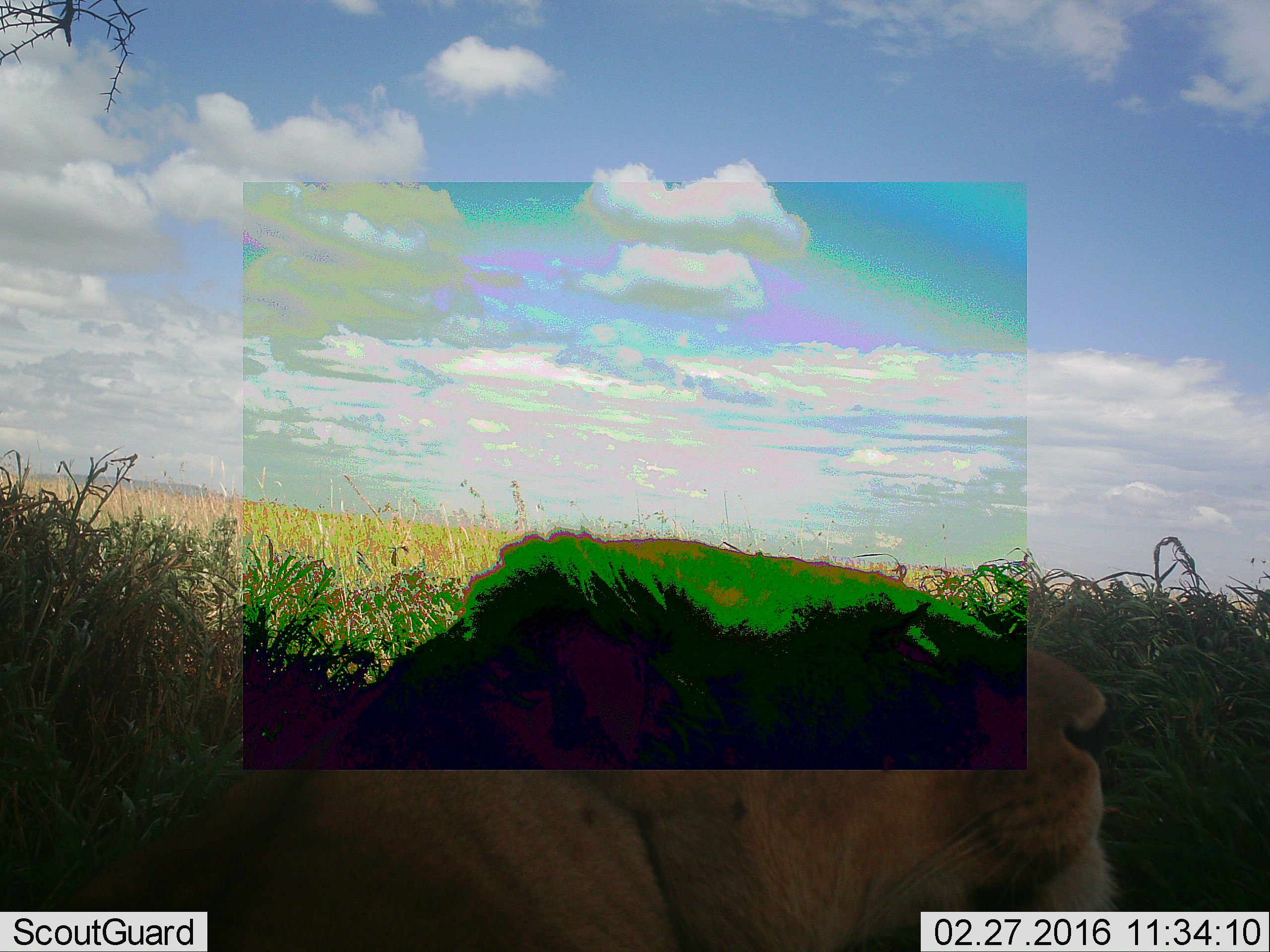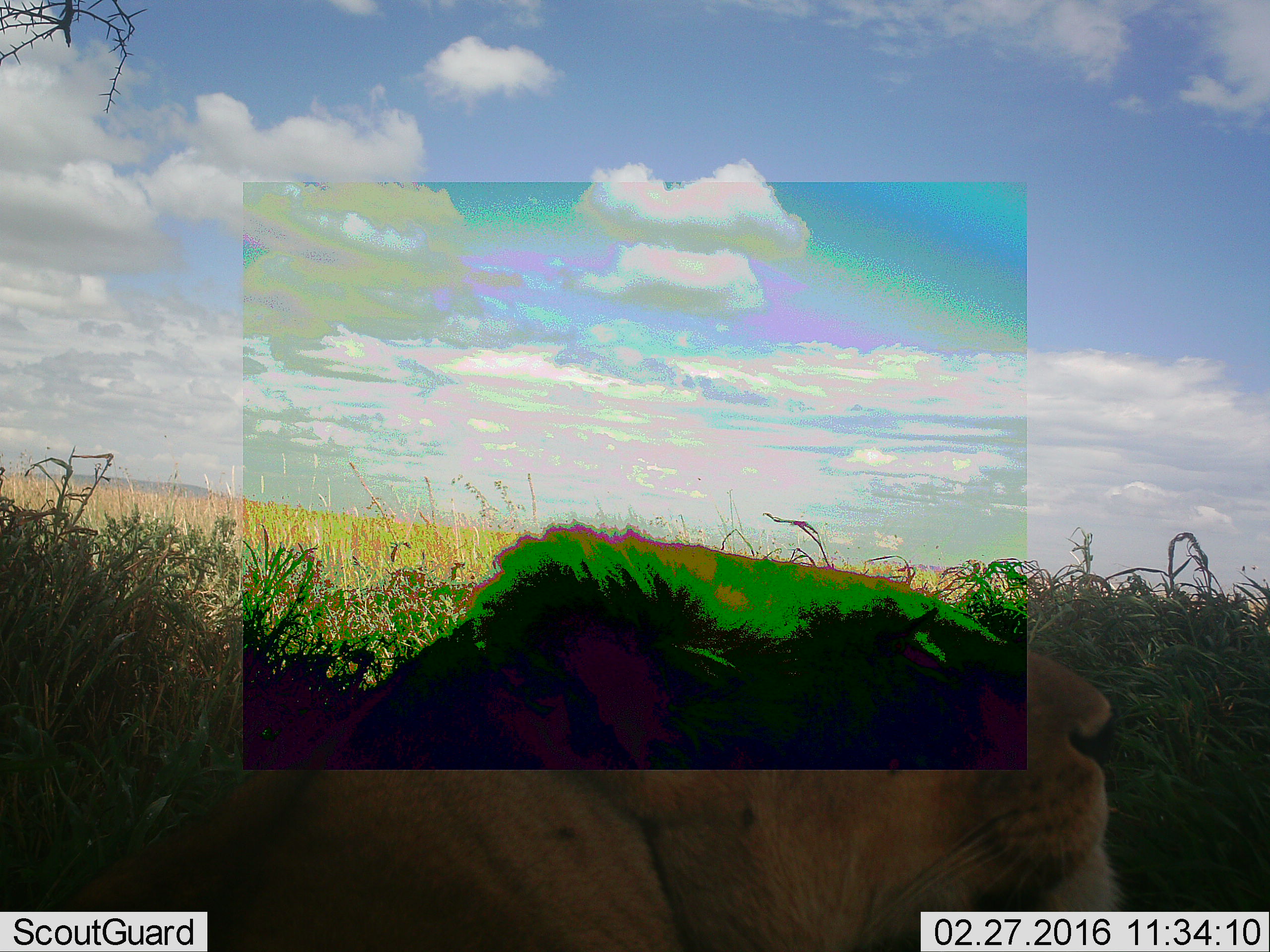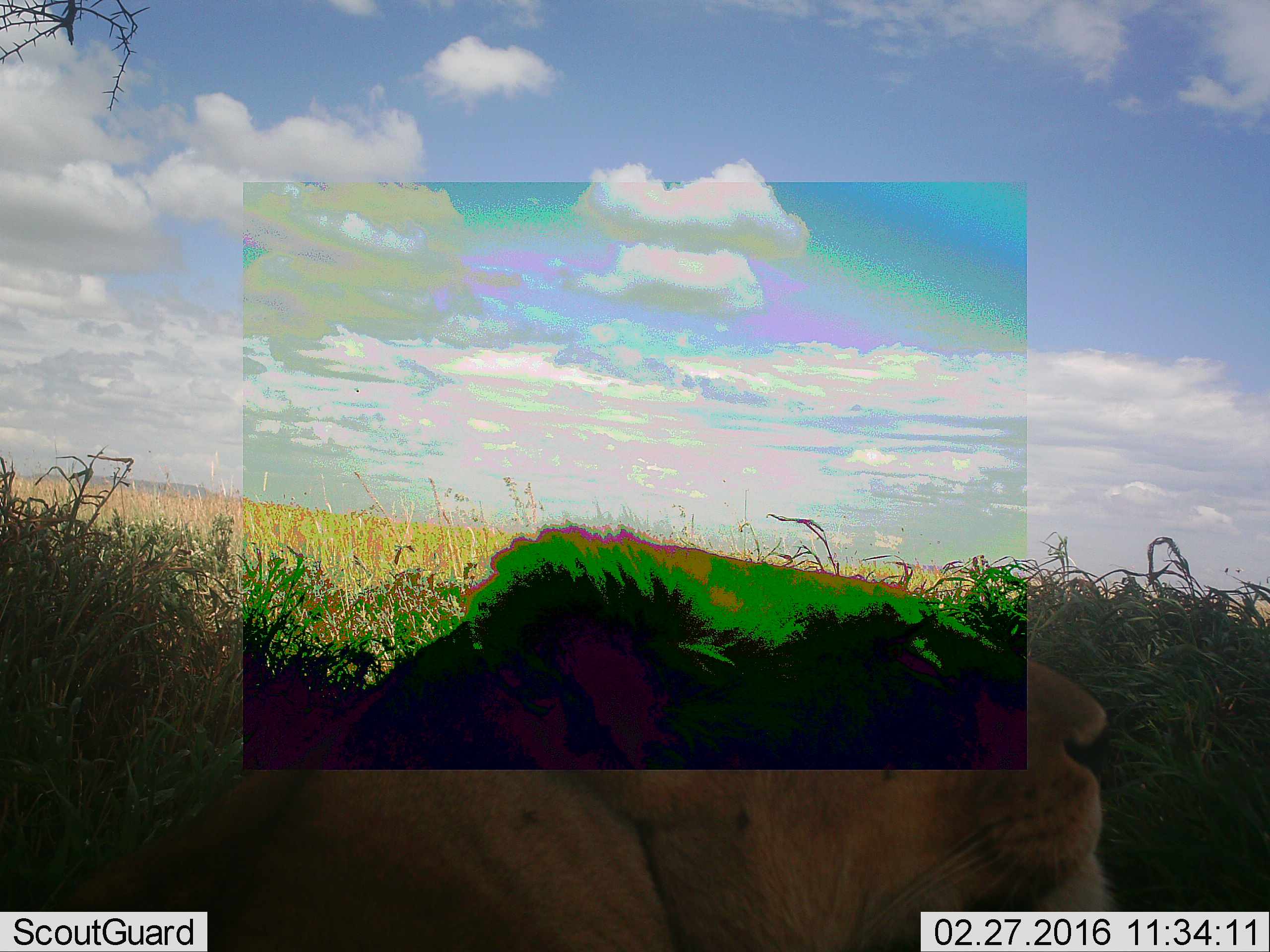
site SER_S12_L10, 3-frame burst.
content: unidentified animal